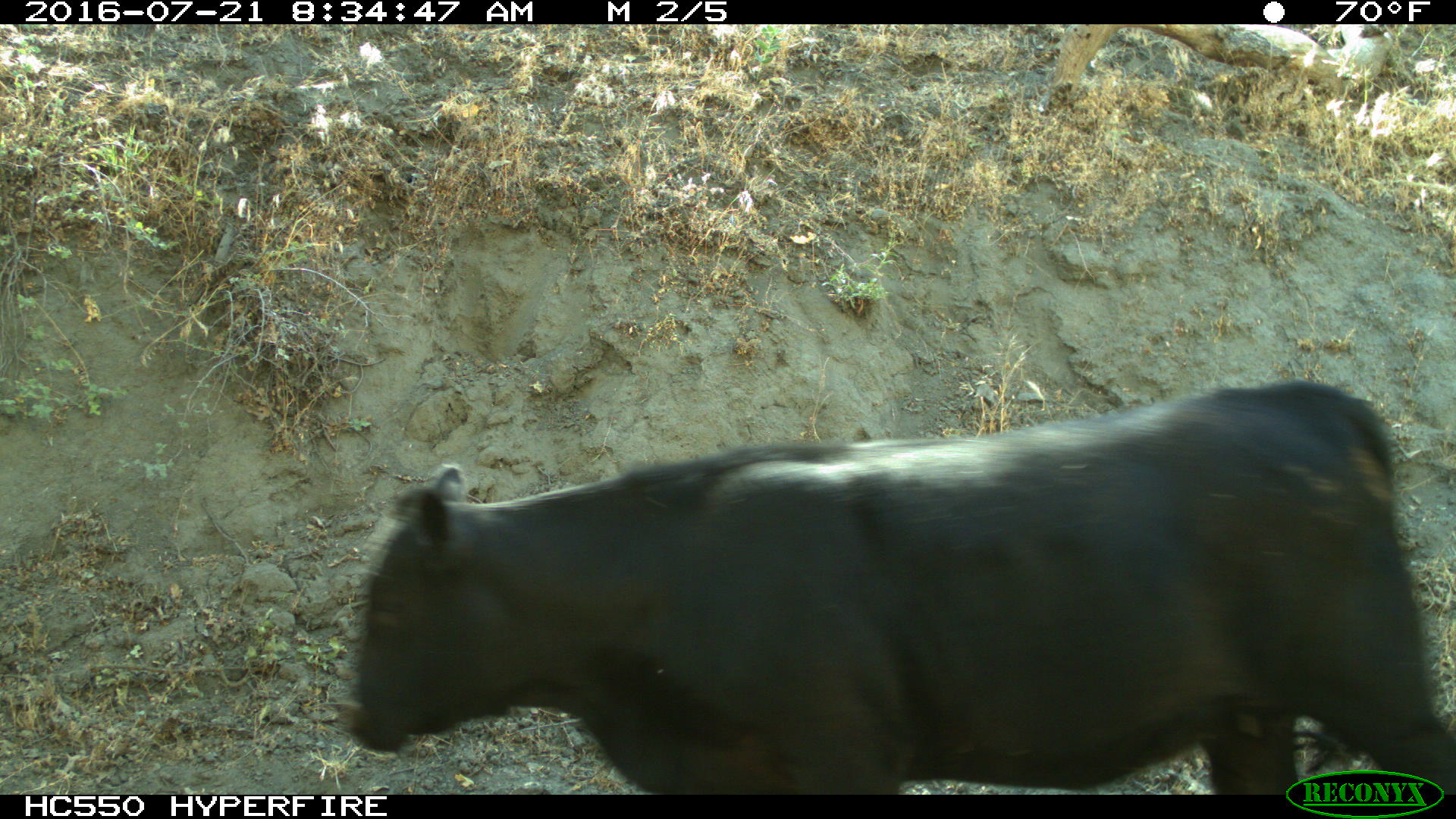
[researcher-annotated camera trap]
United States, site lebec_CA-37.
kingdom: Animalia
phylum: Chordata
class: Mammalia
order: Artiodactyla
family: Bovidae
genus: Bos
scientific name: Bos taurus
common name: domestic cow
Bos taurus (domestic cow).